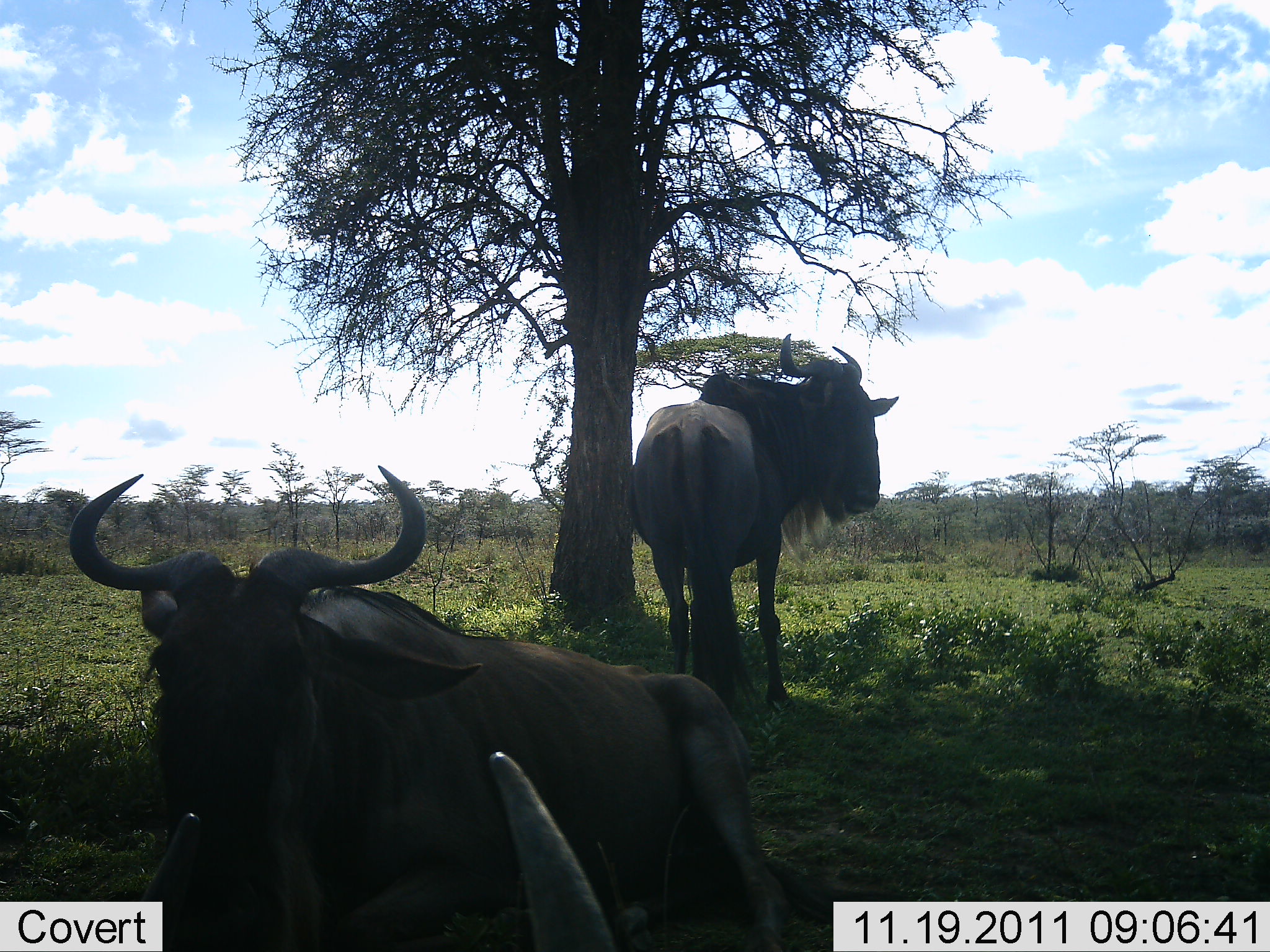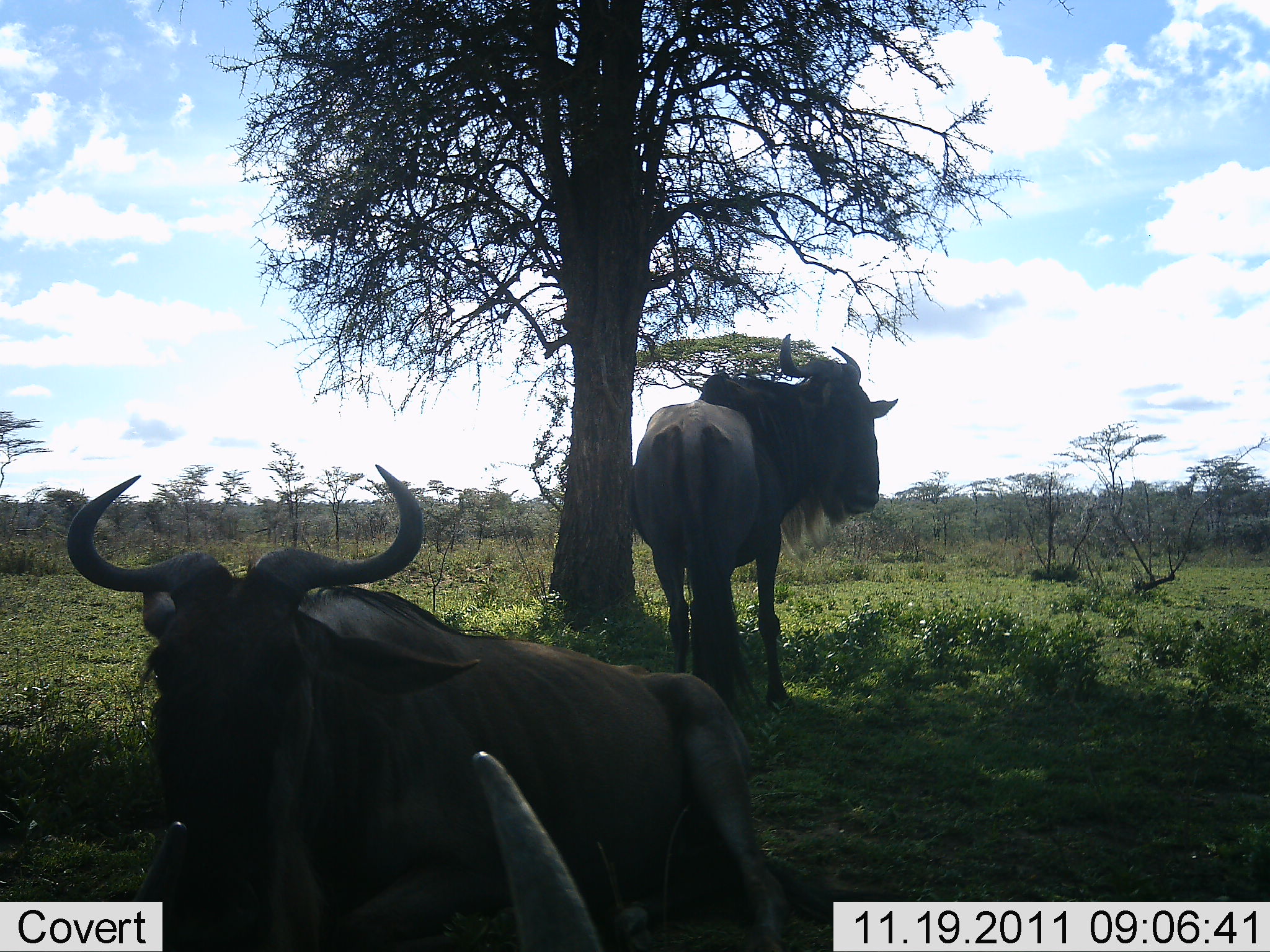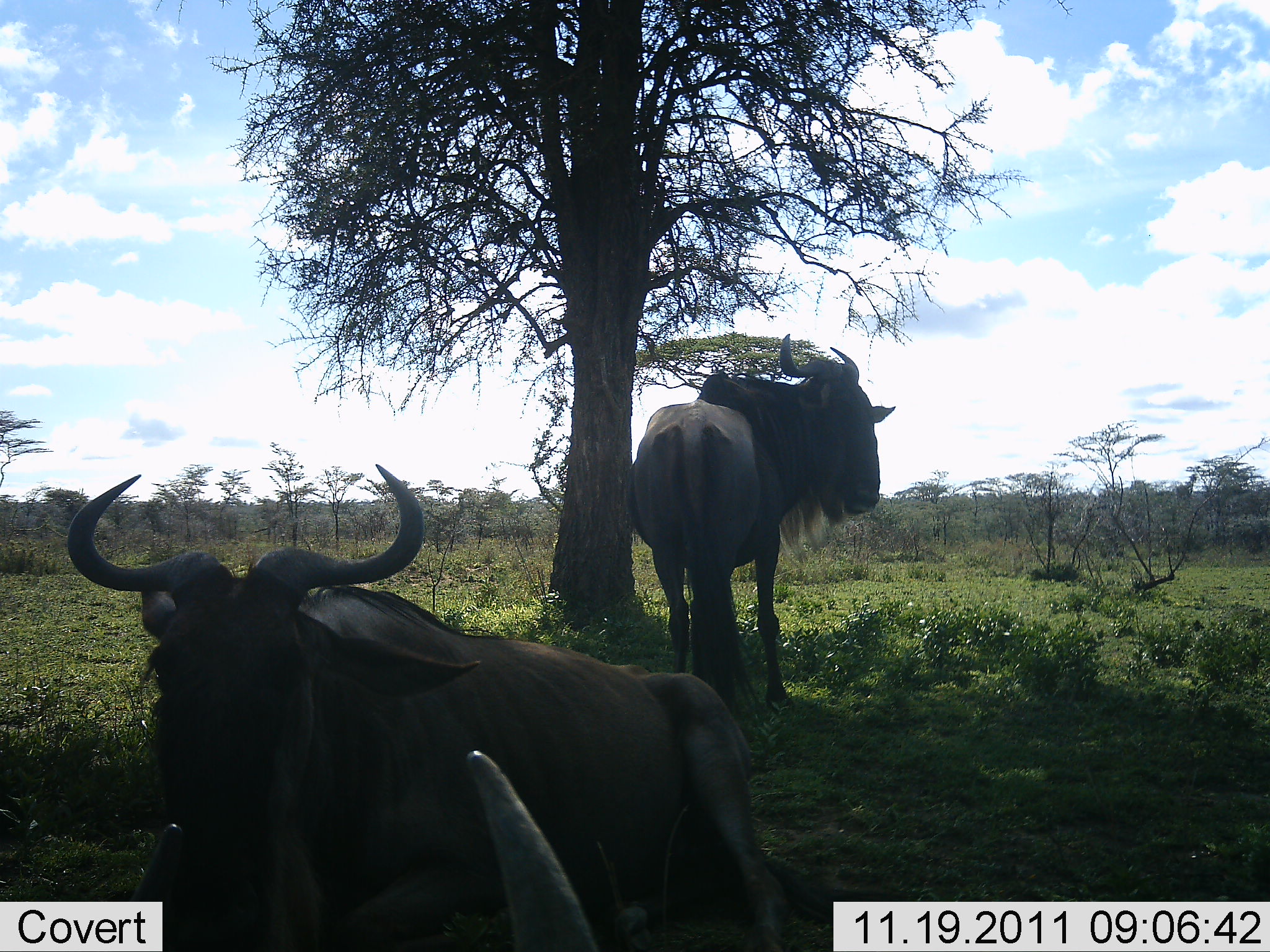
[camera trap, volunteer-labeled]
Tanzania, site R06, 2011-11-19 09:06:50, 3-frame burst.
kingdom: Animalia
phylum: Chordata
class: Mammalia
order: Artiodactyla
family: Bovidae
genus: Connochaetes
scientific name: Connochaetes taurinus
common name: blue wildebeest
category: wildebeest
Wildebeest (blue wildebeest) (Connochaetes taurinus), count 3. Behavior (volunteer vote fractions): standing 75%, resting 100%, moving 0%, interacting 0%. Young present (vote fraction): 0%. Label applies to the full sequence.